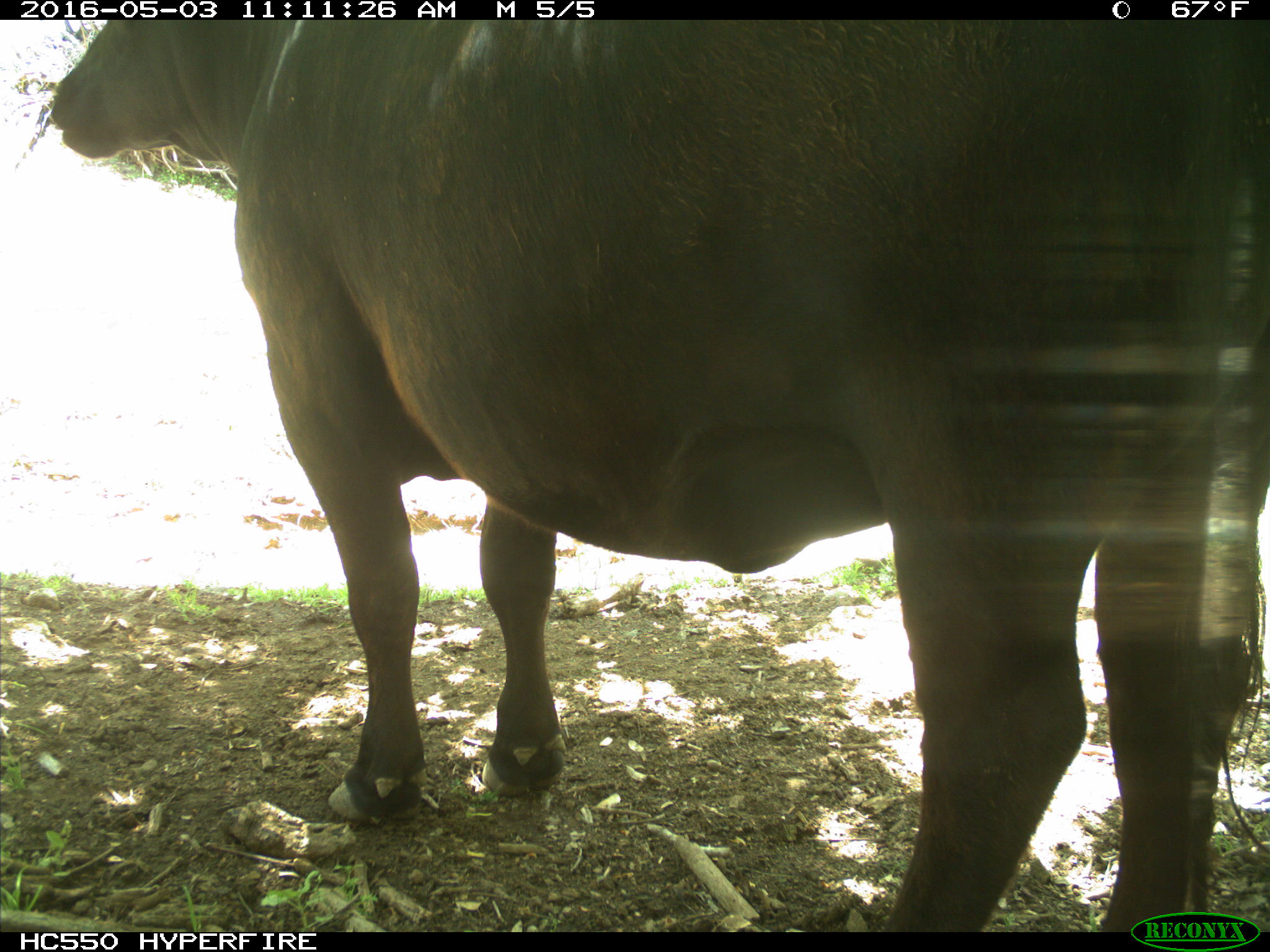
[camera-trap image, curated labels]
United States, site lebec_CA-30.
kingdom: Animalia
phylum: Chordata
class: Mammalia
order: Artiodactyla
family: Bovidae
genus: Bos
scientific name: Bos taurus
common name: domestic cow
Bos taurus (domestic cow).